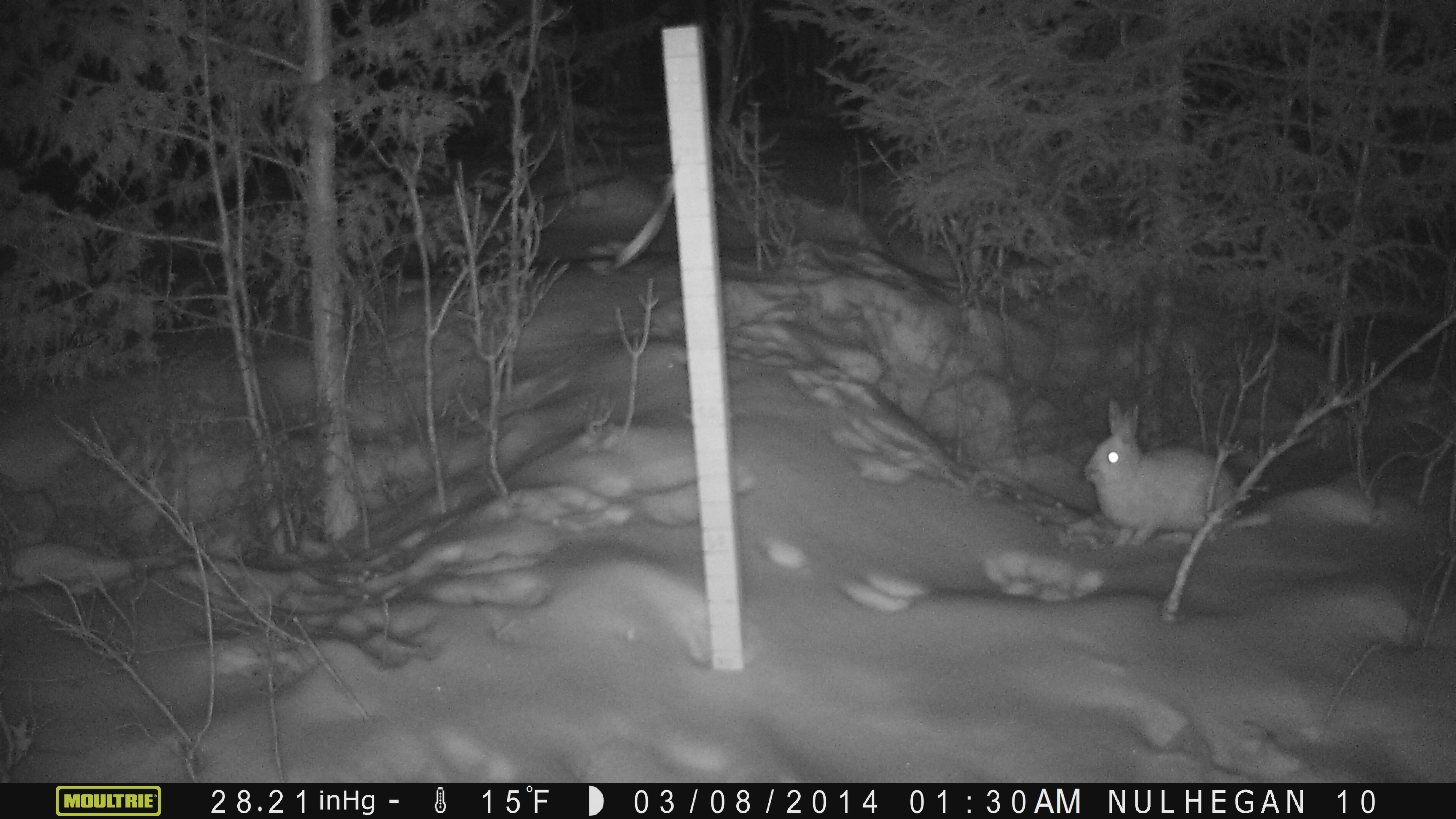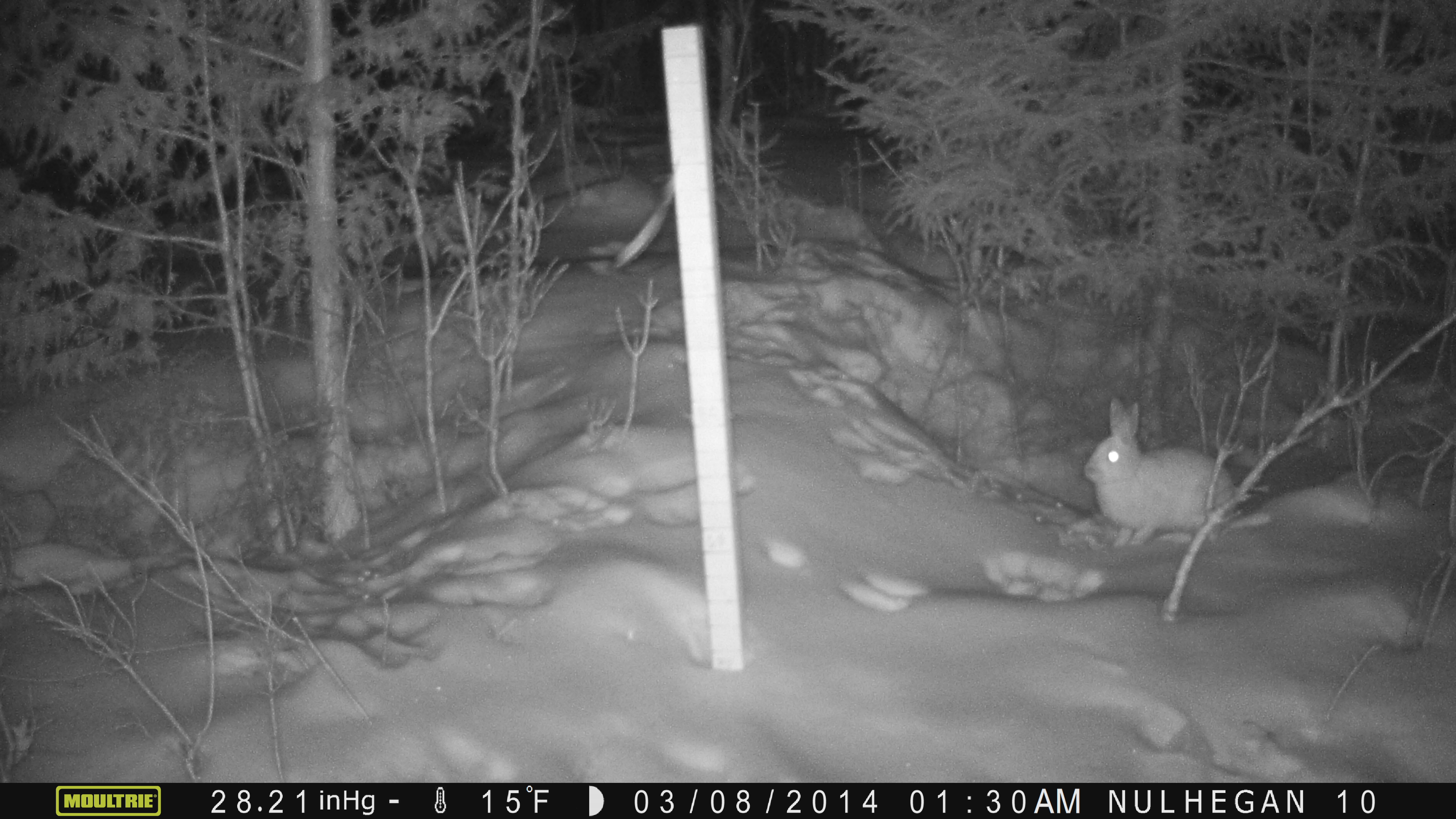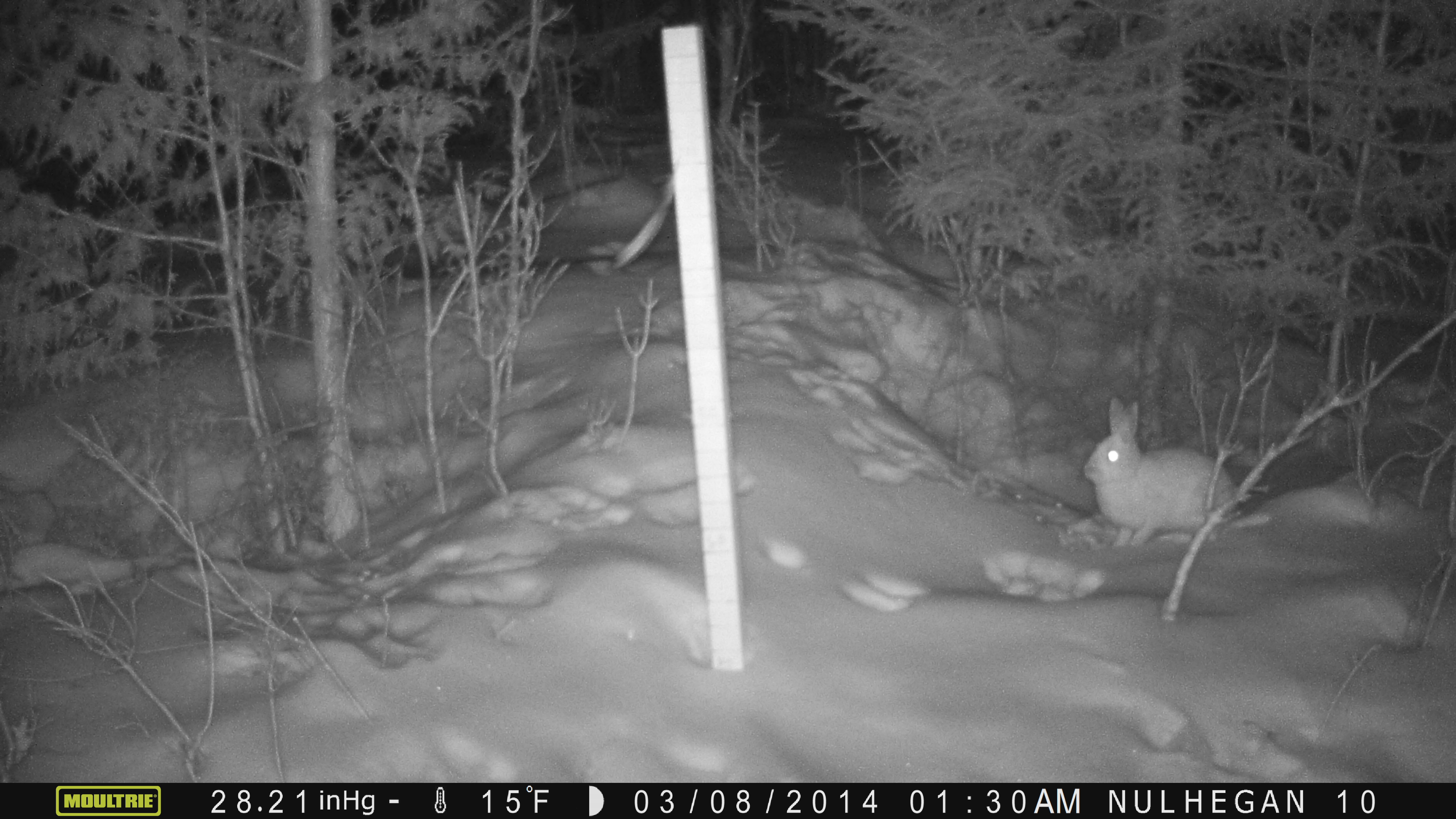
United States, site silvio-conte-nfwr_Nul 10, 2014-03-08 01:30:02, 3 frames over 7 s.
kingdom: Animalia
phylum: Chordata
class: Mammalia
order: Lagomorpha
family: Leporidae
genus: Lepus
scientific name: Lepus americanus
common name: snowshoe hare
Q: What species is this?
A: Snowshoe hare (Lepus americanus).